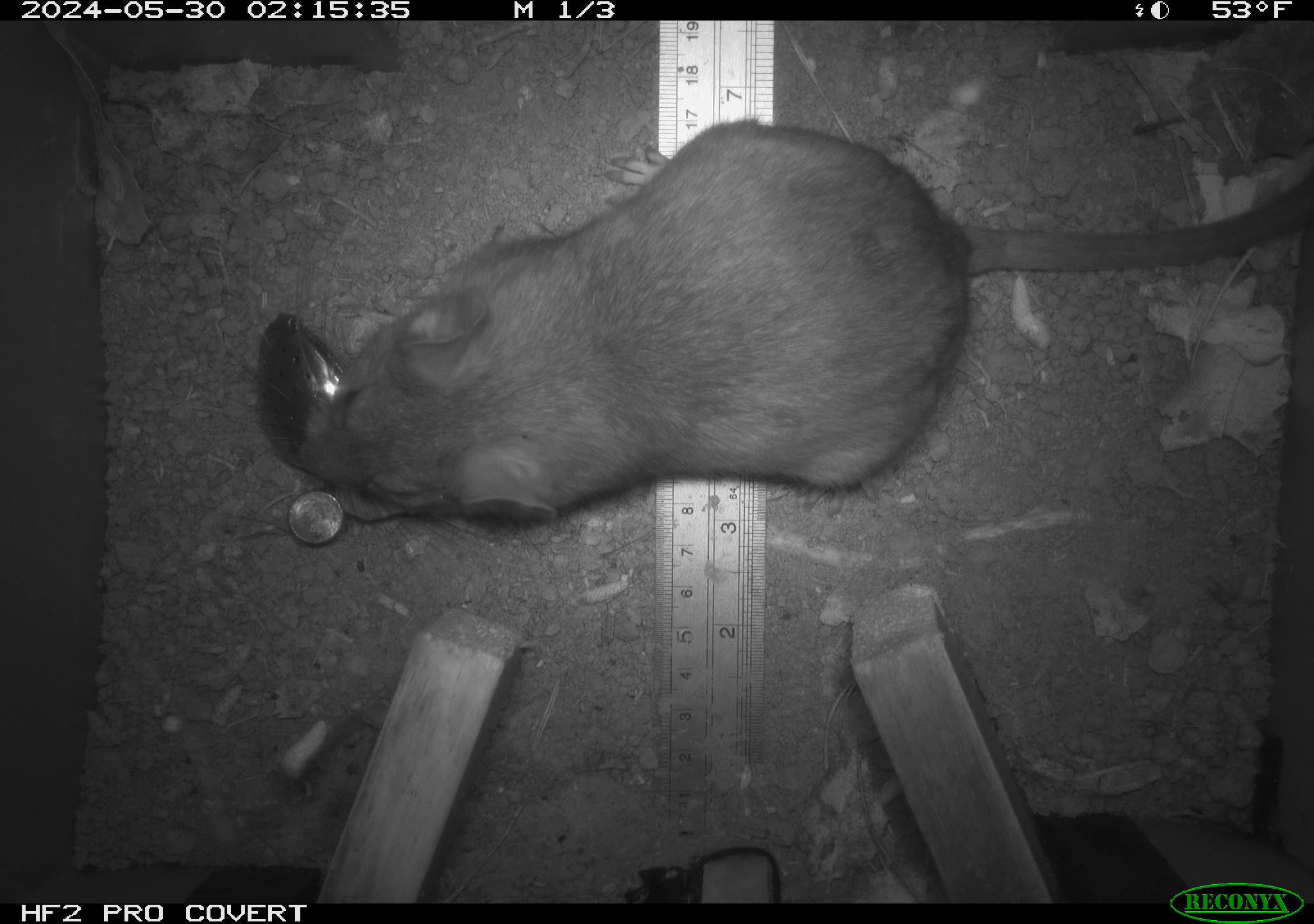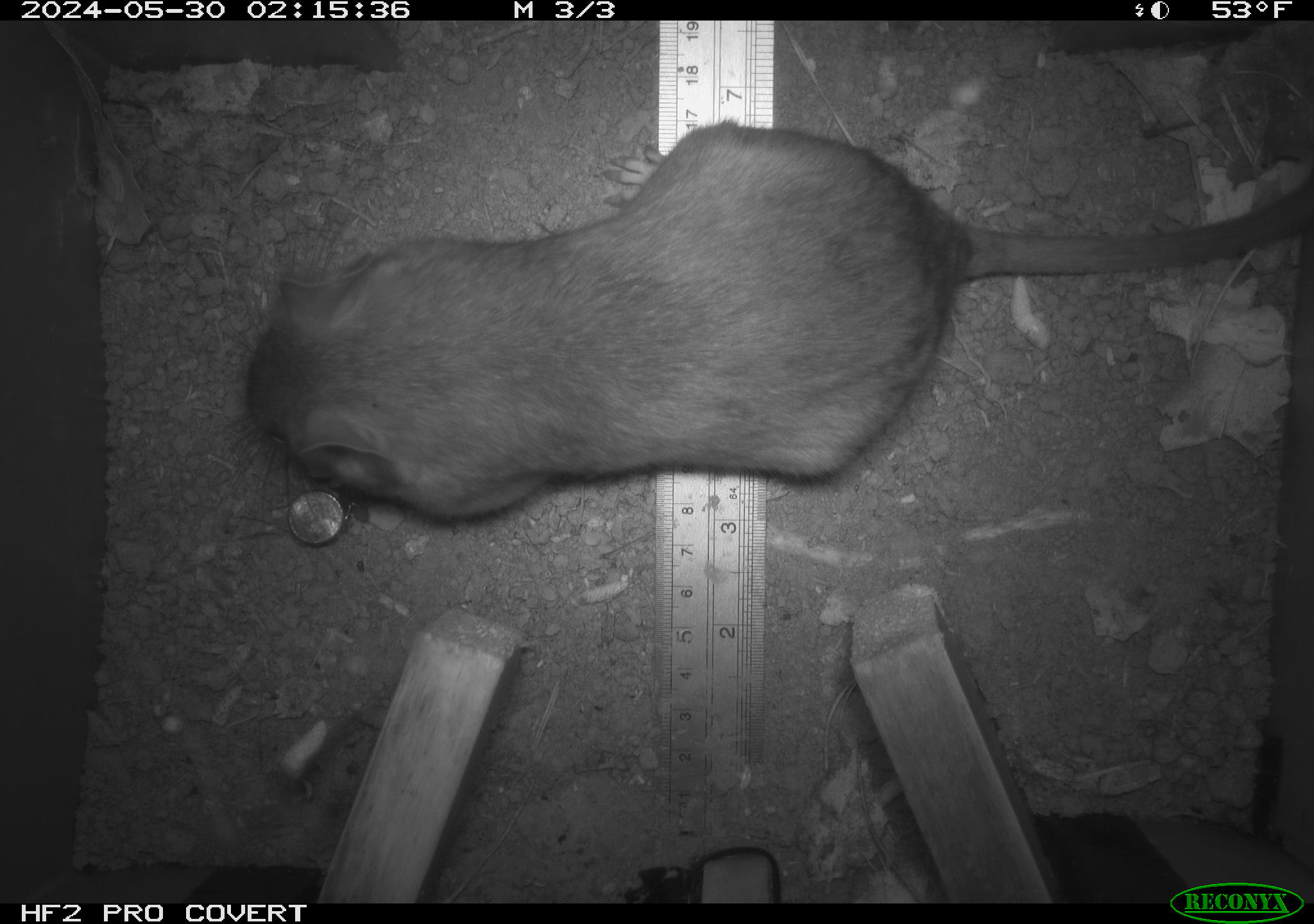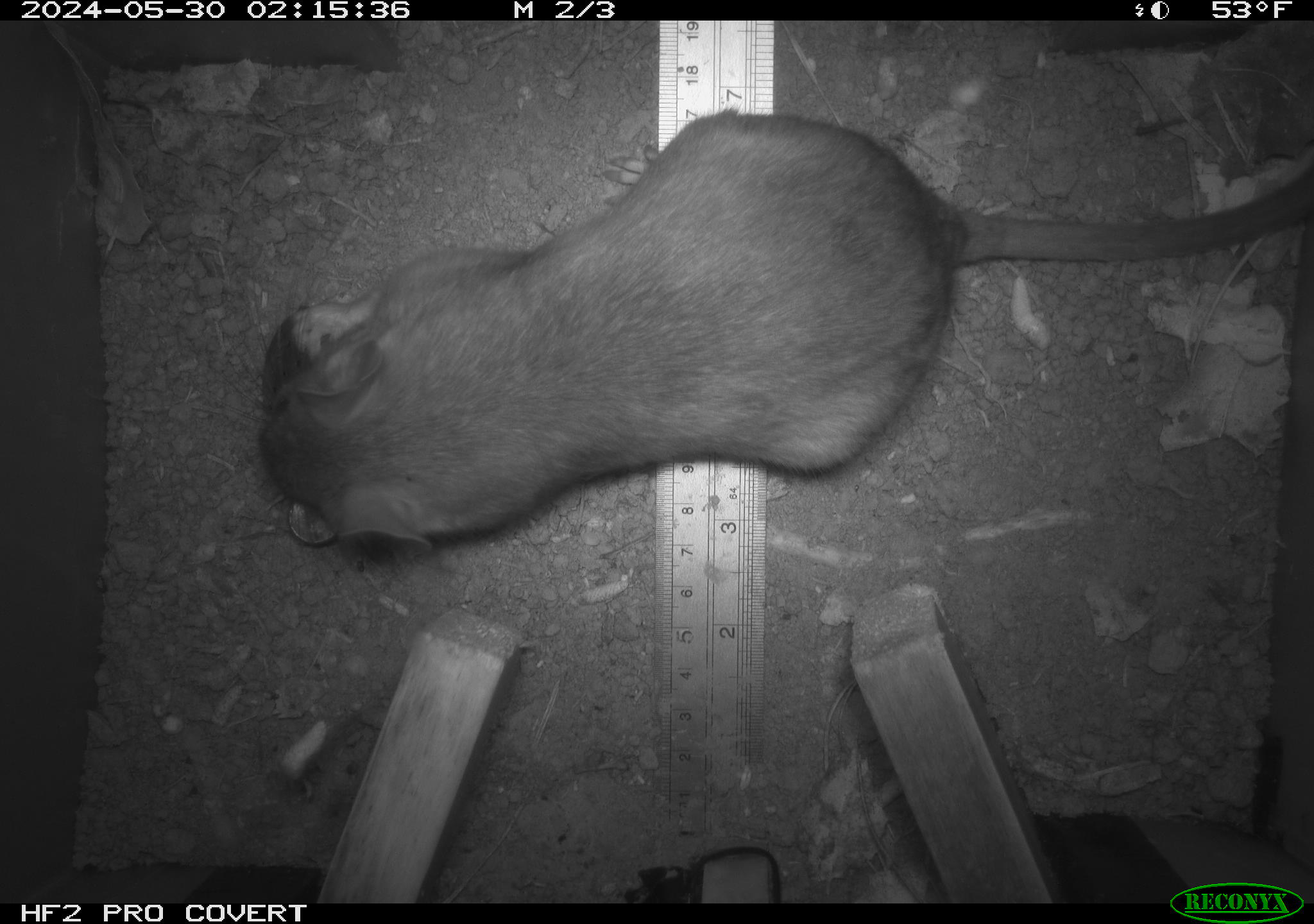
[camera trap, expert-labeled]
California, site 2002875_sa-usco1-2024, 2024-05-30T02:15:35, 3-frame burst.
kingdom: Animalia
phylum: Chordata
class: Mammalia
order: Rodentia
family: Cricetidae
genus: Neotoma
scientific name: Neotoma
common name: pack rat or woodrat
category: neotoma species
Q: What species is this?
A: Neotoma species (pack rat or woodrat) (Neotoma).